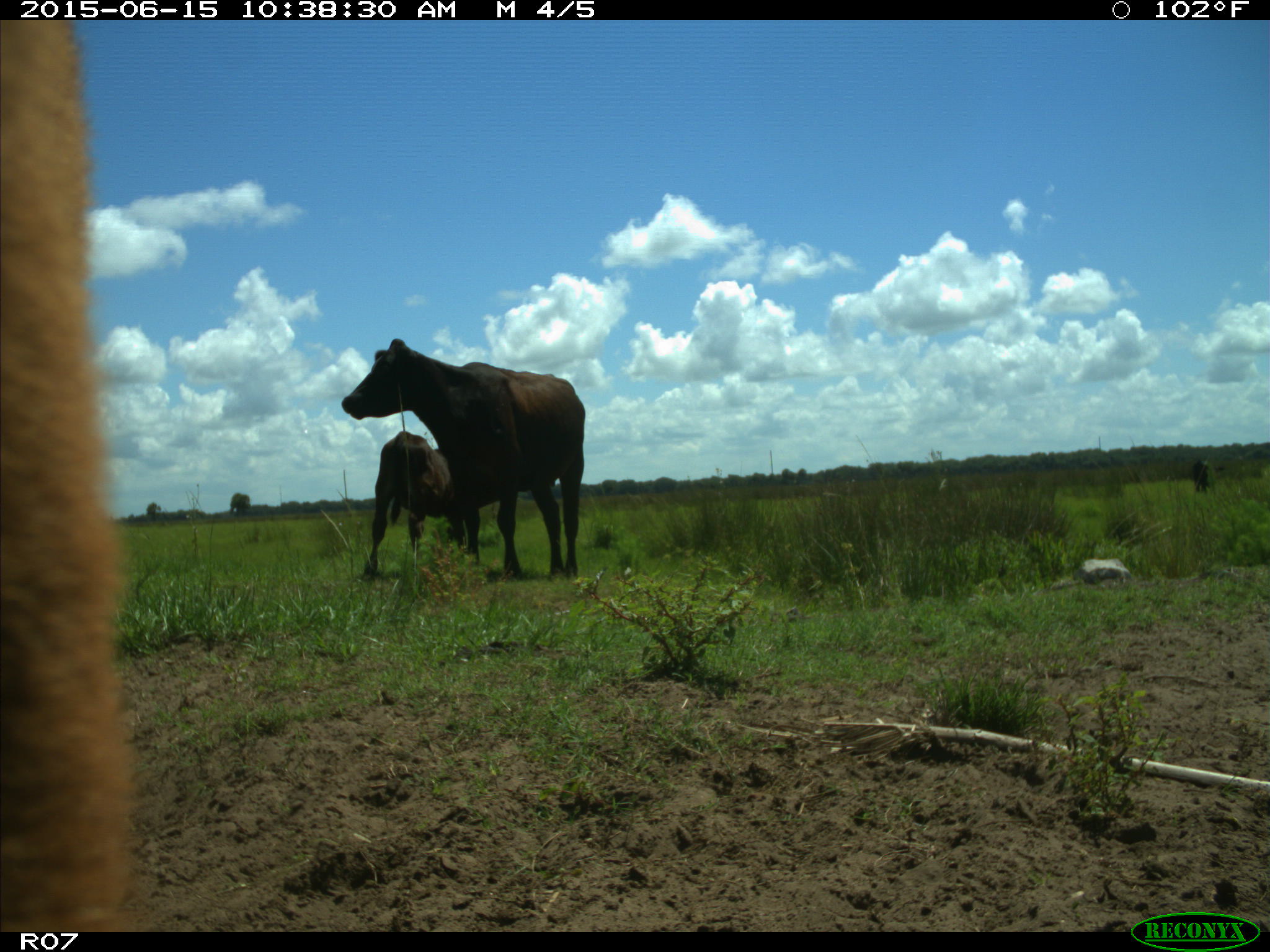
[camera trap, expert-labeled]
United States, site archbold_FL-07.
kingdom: Animalia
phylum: Chordata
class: Mammalia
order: Artiodactyla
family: Bovidae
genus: Bos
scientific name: Bos taurus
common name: domestic cow